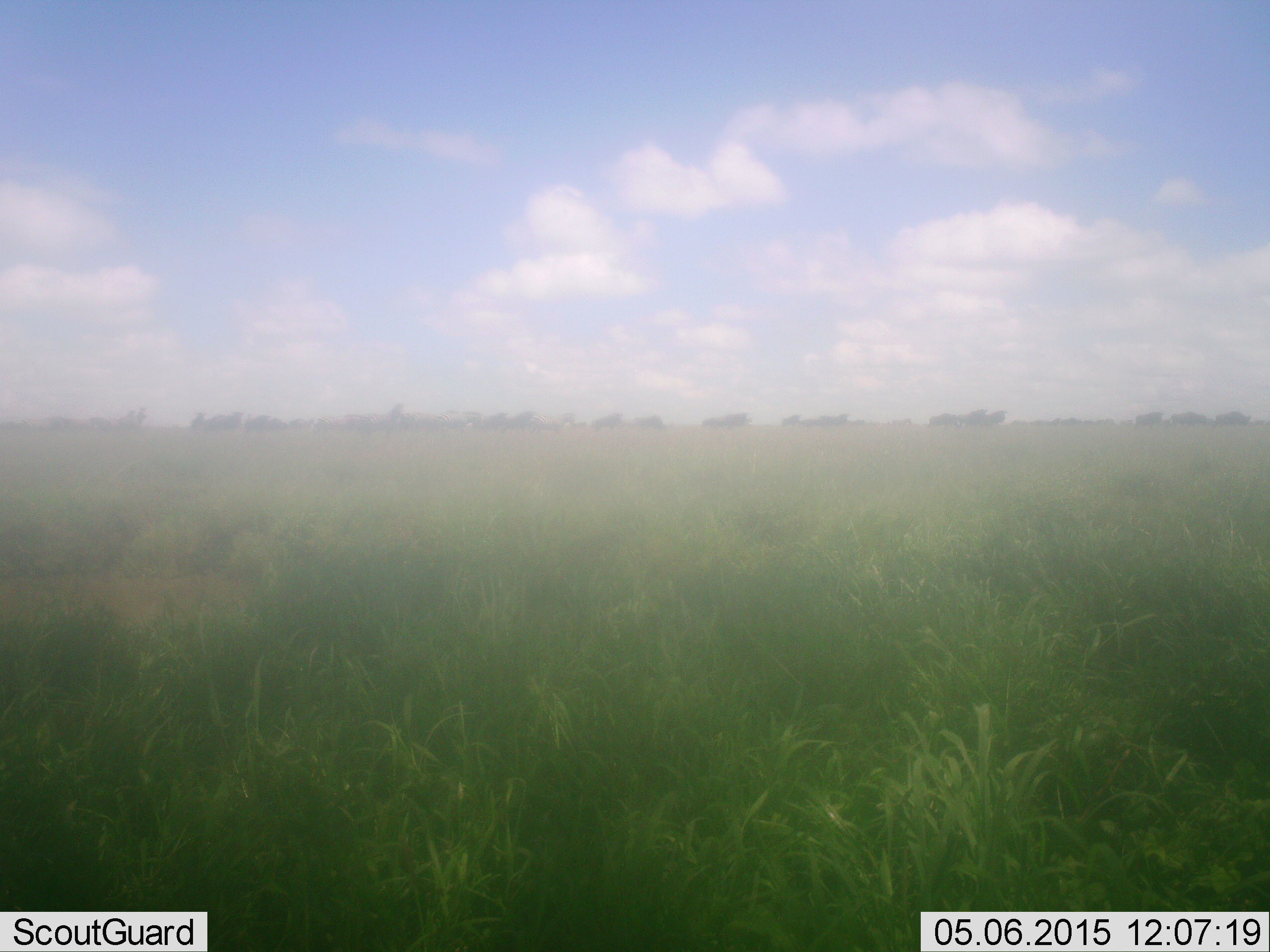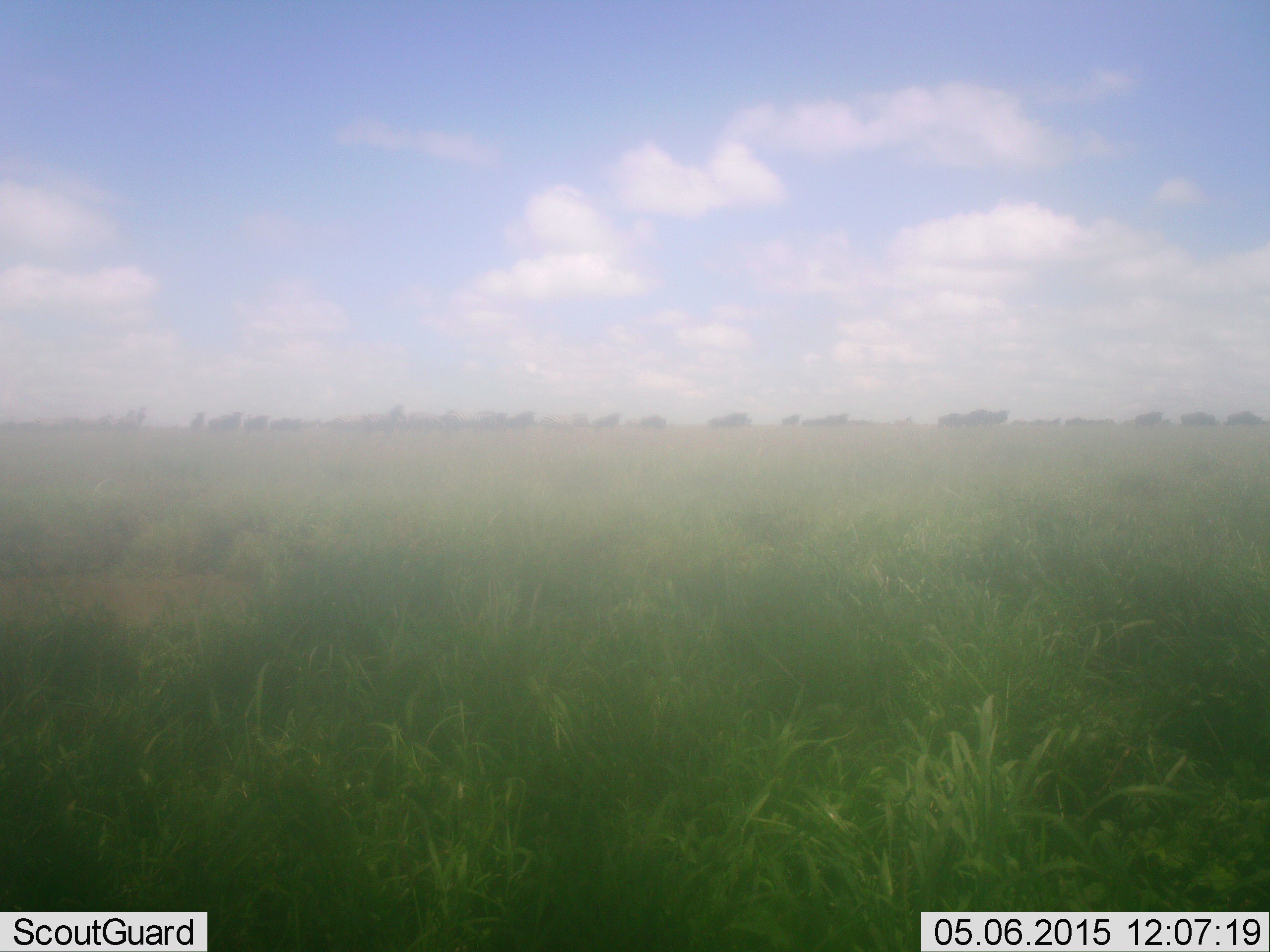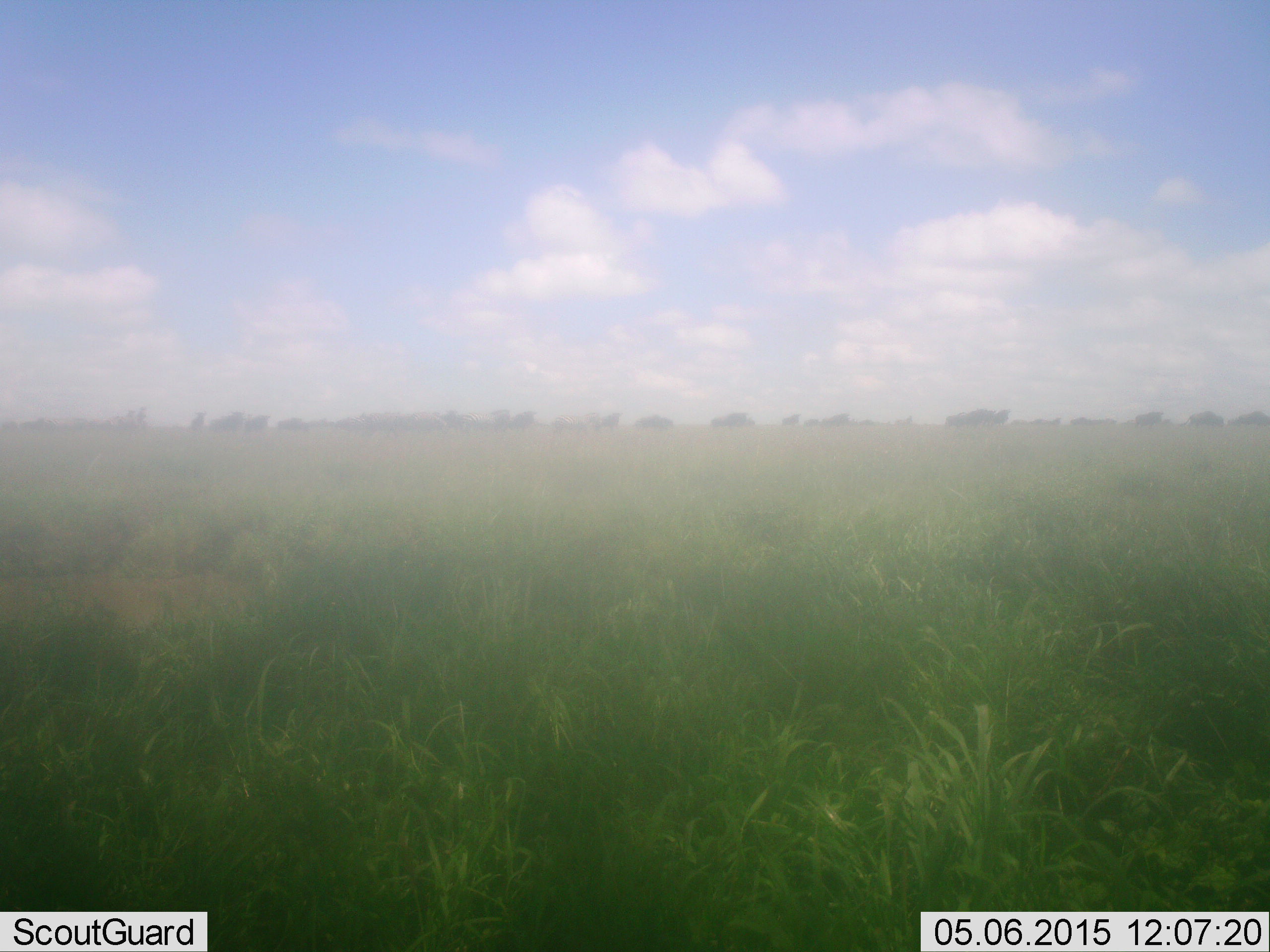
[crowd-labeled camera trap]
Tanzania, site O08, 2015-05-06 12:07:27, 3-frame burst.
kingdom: Animalia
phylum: Chordata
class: Mammalia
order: Artiodactyla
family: Bovidae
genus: Connochaetes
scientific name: Connochaetes taurinus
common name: blue wildebeest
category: wildebeest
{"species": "wildebeest (blue wildebeest) (Connochaetes taurinus)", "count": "11-50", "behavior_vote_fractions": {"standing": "50%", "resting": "0%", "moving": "100%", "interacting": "0%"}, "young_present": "0%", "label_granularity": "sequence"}